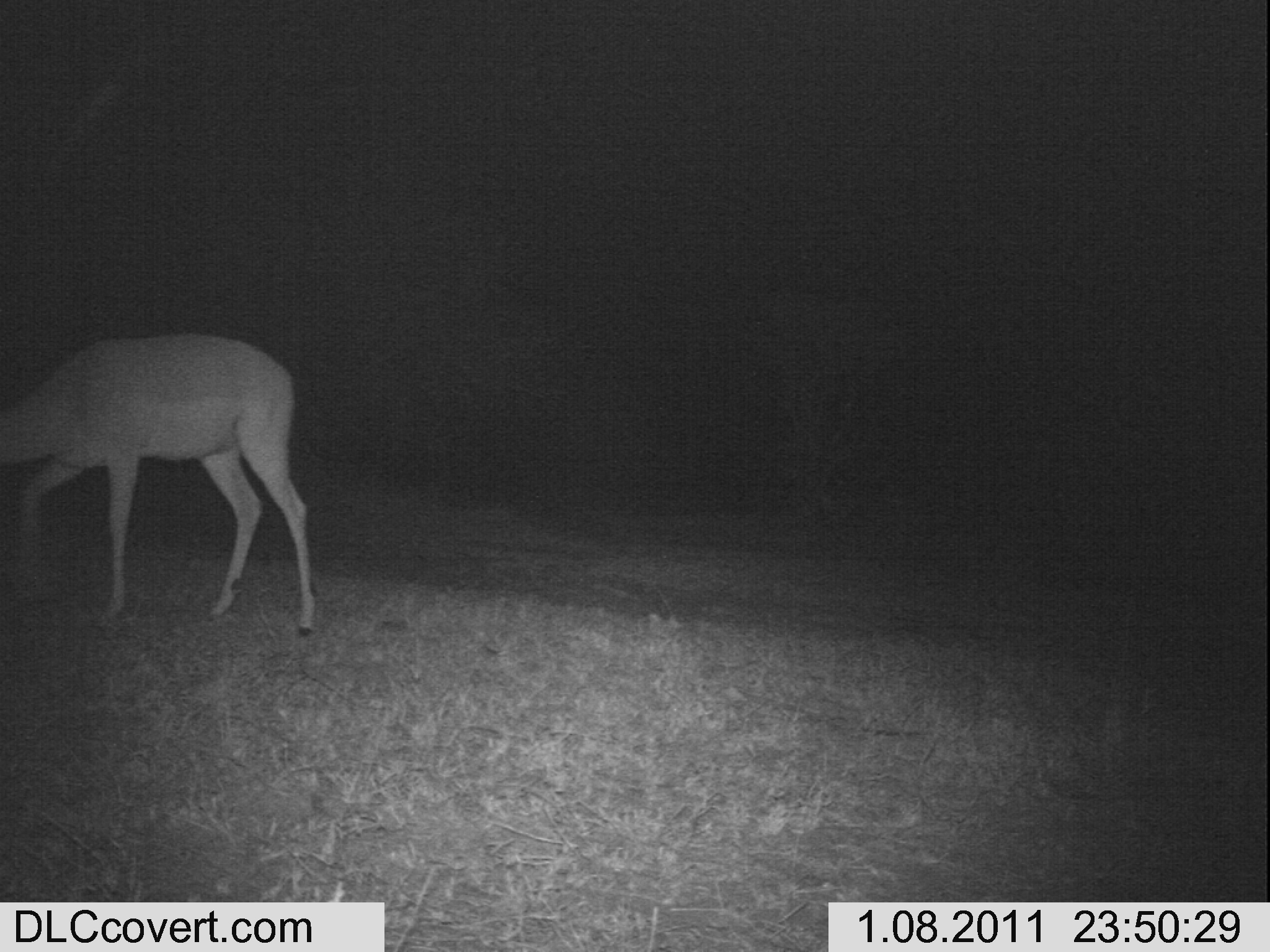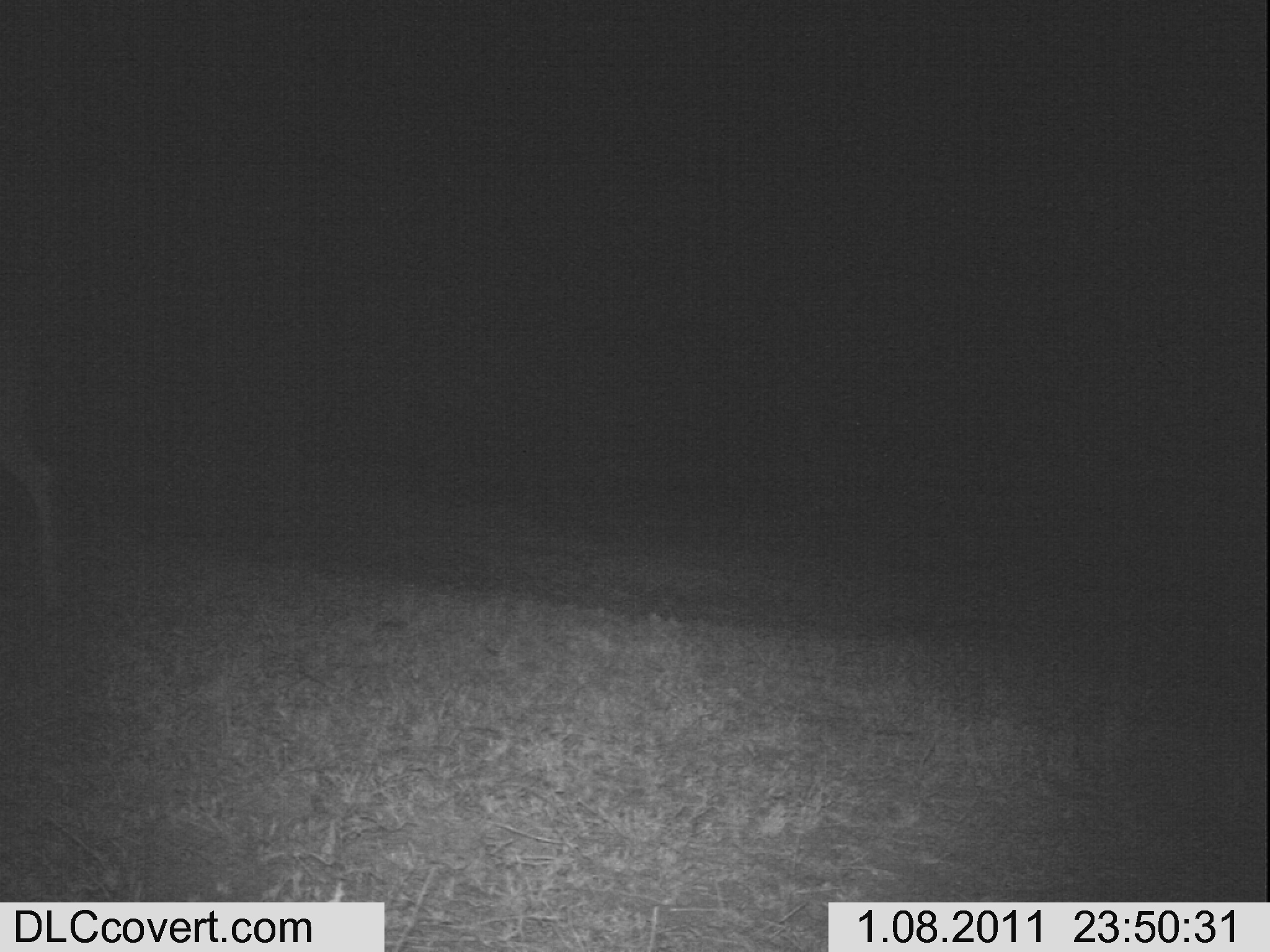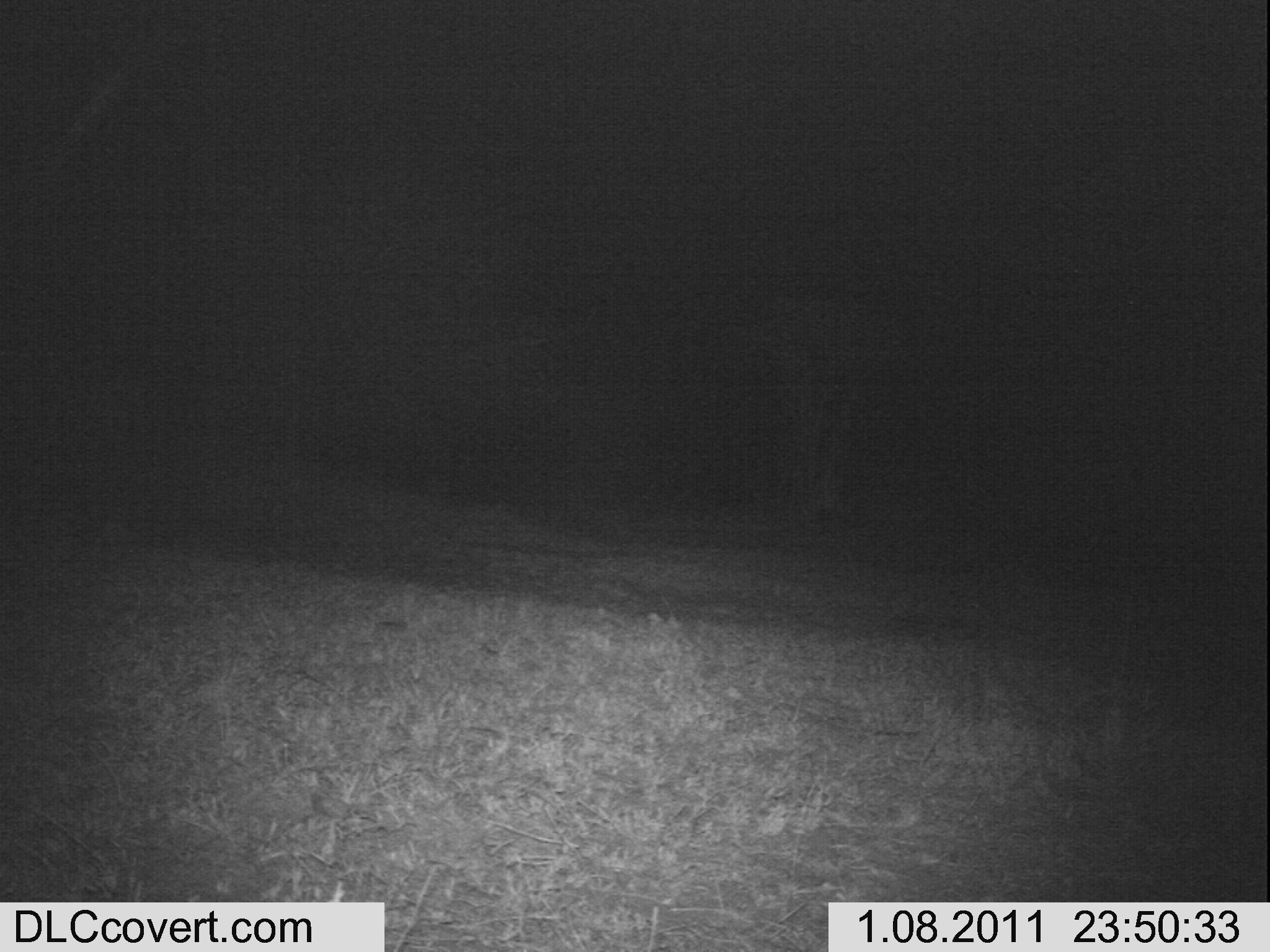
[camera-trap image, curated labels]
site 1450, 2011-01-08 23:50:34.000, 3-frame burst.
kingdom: Animalia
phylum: Chordata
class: Mammalia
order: Artiodactyla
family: Bovidae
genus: Aepyceros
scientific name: Aepyceros melampus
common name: impala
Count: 1.